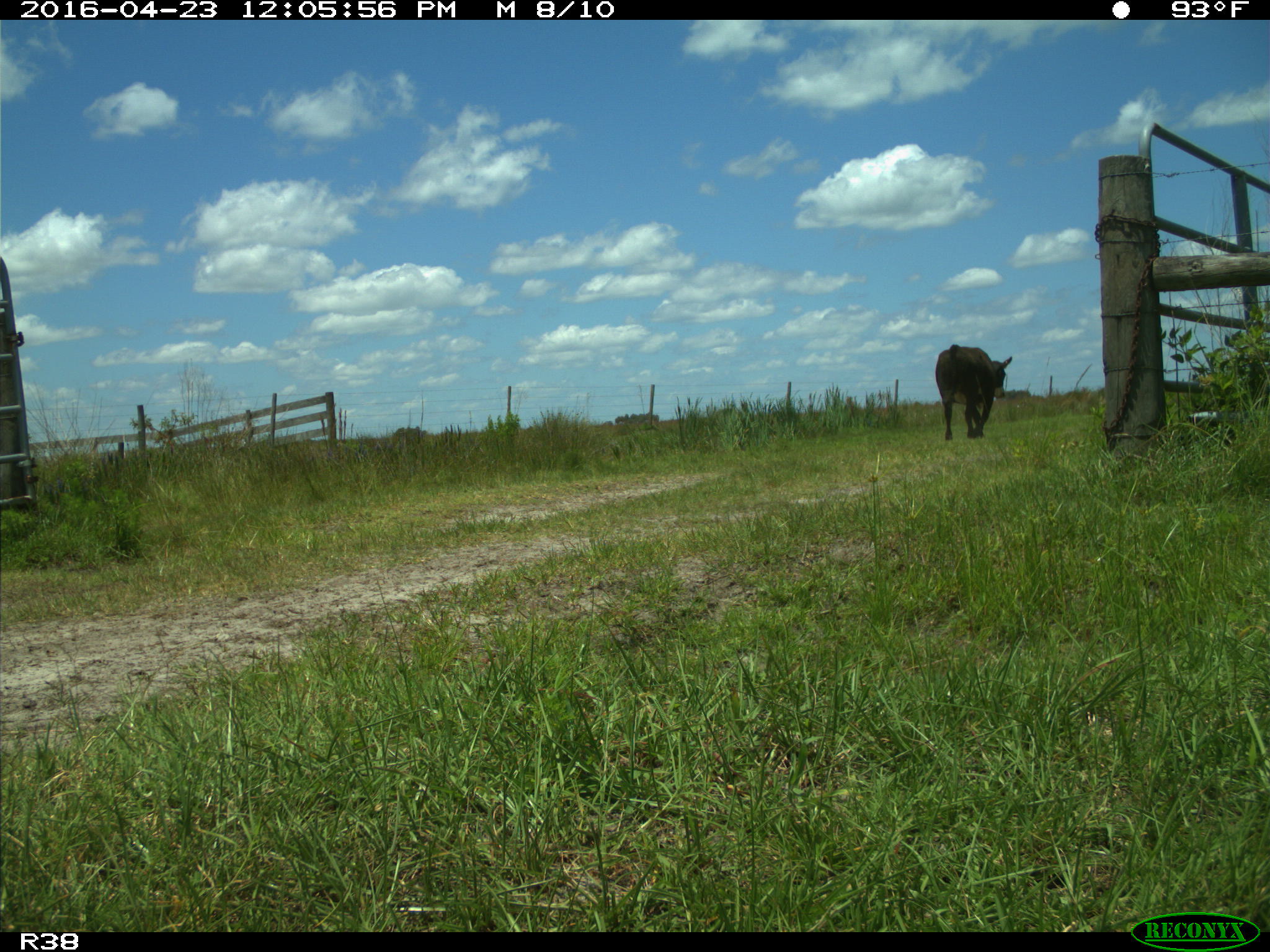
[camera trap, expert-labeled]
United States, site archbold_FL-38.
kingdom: Animalia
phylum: Chordata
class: Mammalia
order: Artiodactyla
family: Bovidae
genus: Bos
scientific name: Bos taurus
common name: domestic cow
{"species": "Bos taurus (domestic cow)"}